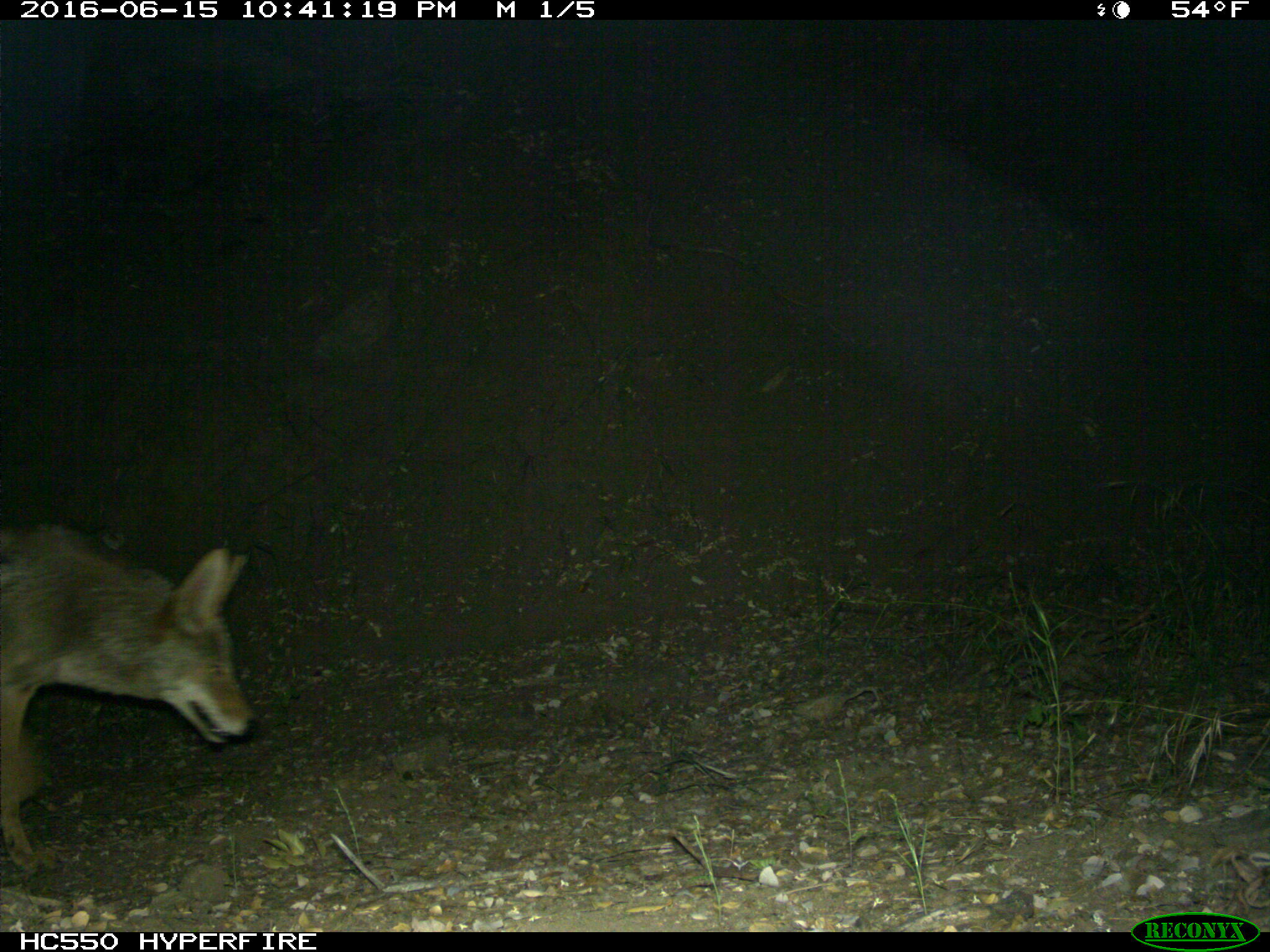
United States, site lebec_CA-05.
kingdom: Animalia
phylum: Chordata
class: Mammalia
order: Carnivora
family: Canidae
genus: Canis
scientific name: Canis latrans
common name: coyote